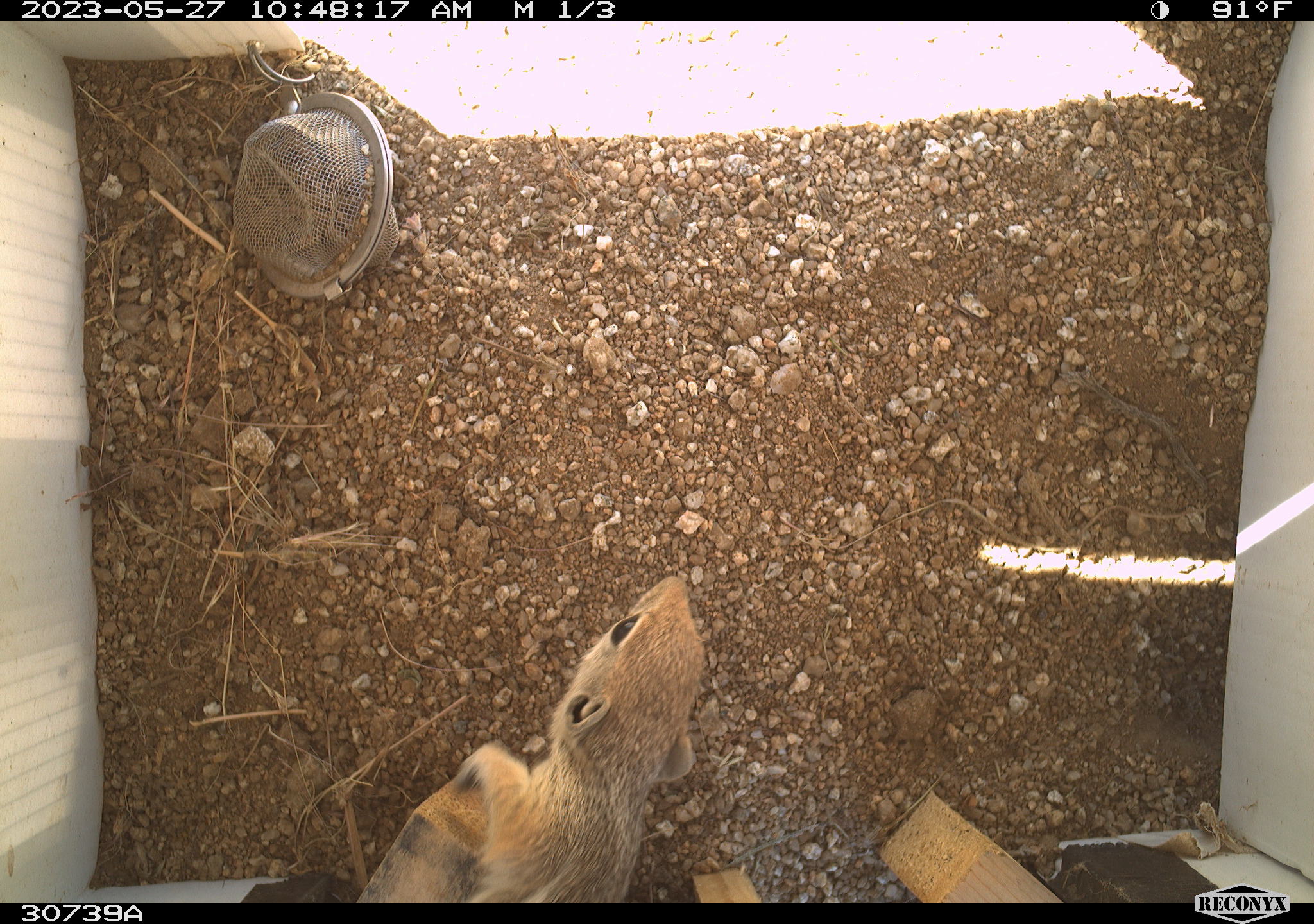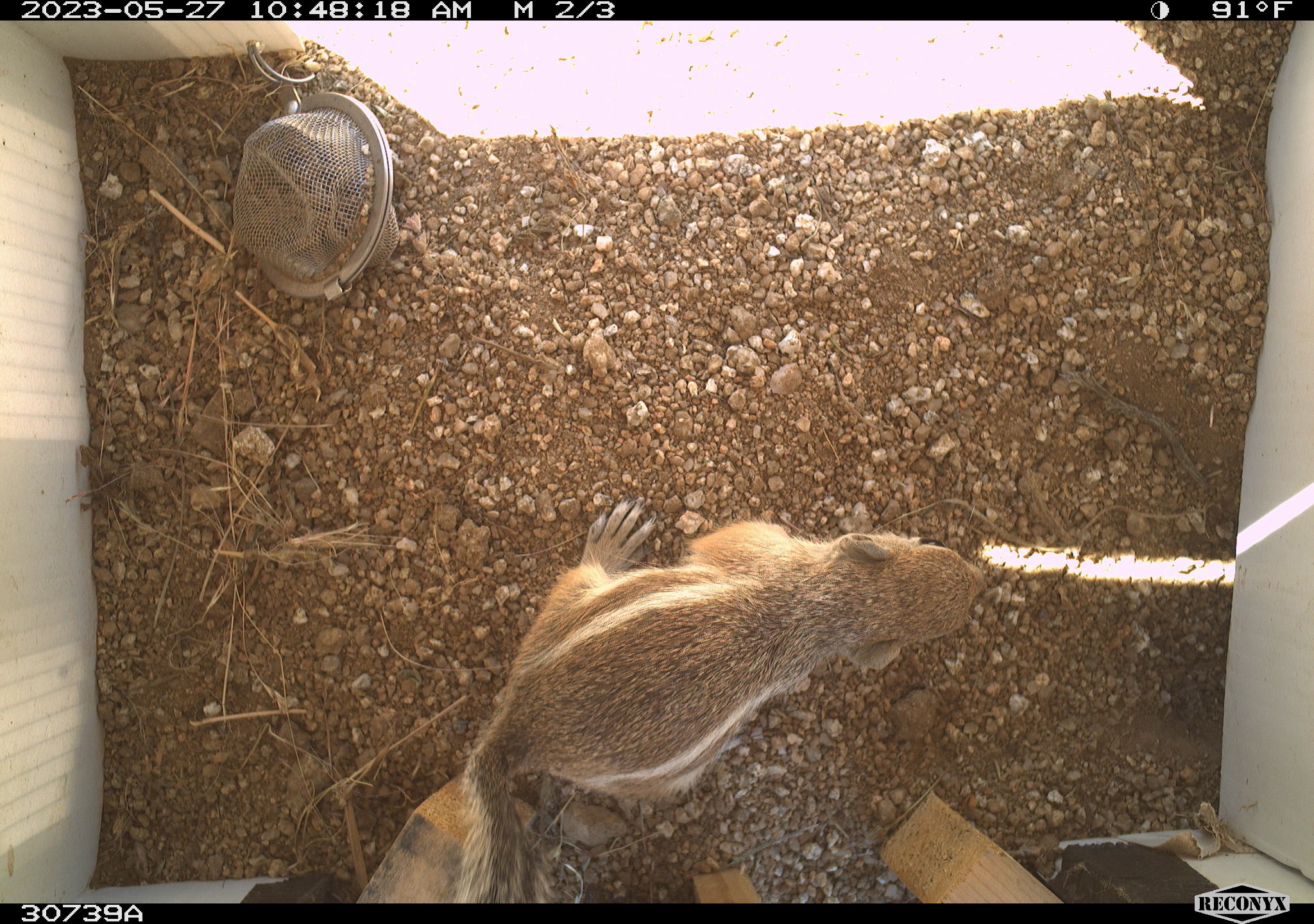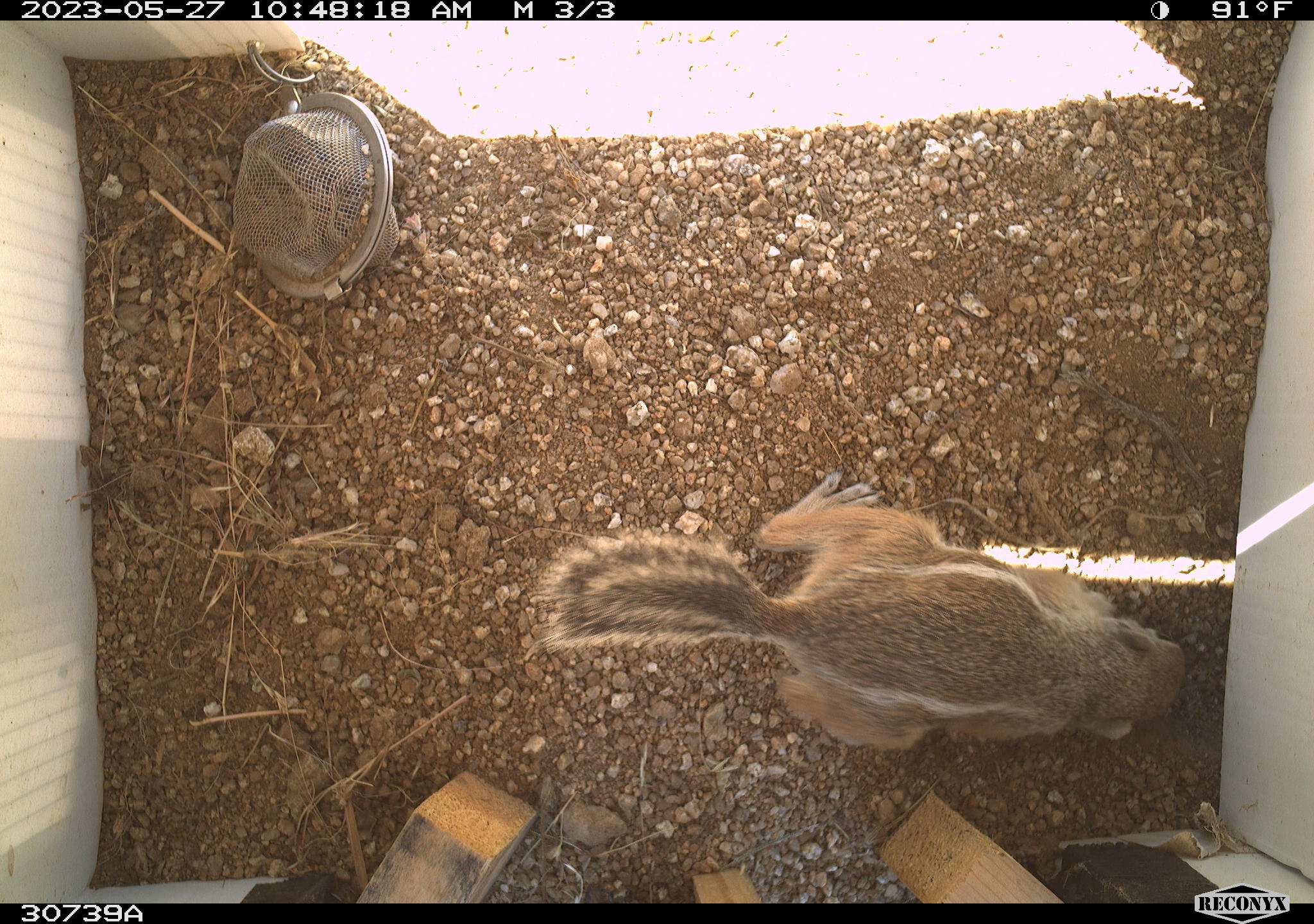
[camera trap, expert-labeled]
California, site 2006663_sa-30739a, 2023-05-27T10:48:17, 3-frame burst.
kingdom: Animalia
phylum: Chordata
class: Mammalia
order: Rodentia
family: Sciuridae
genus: Ammospermophilus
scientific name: Ammospermophilus leucurus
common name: white-tailed antelope squirrel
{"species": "white-tailed antelope squirrel (Ammospermophilus leucurus)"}